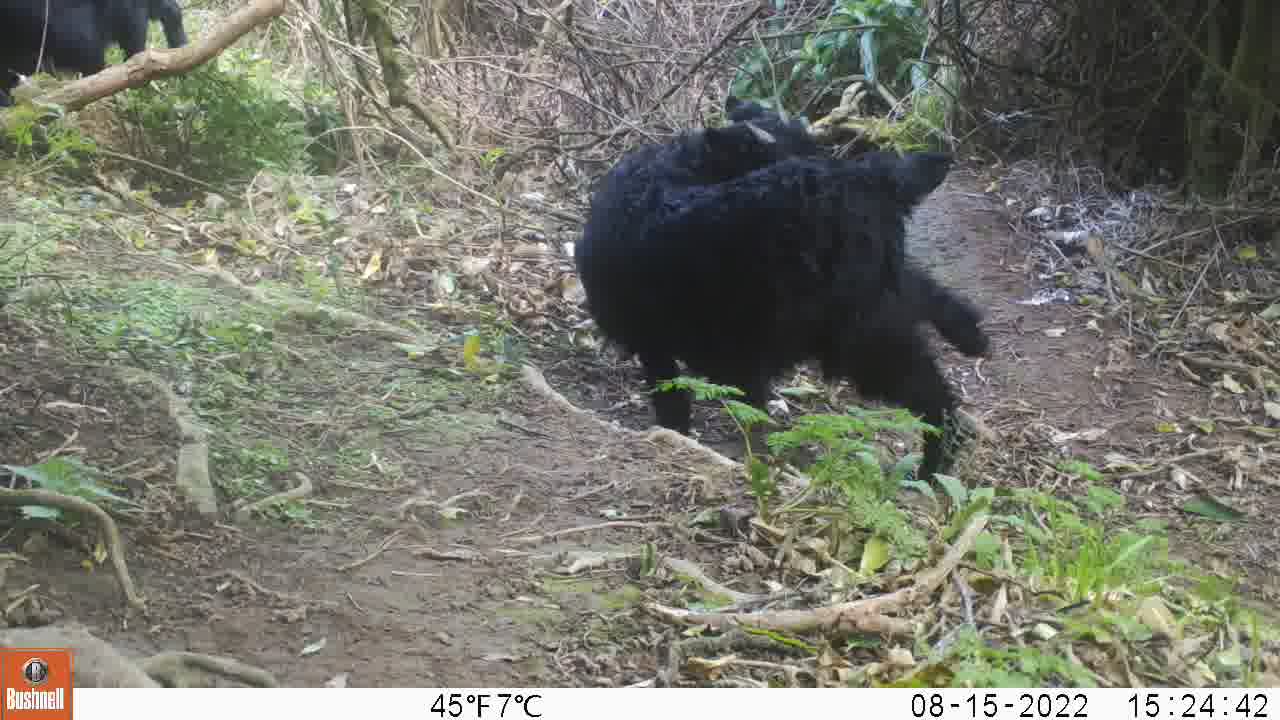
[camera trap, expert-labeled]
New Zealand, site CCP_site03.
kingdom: Animalia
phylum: Chordata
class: Mammalia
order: Artiodactyla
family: Bovidae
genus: Capra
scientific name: Capra hircus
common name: goat